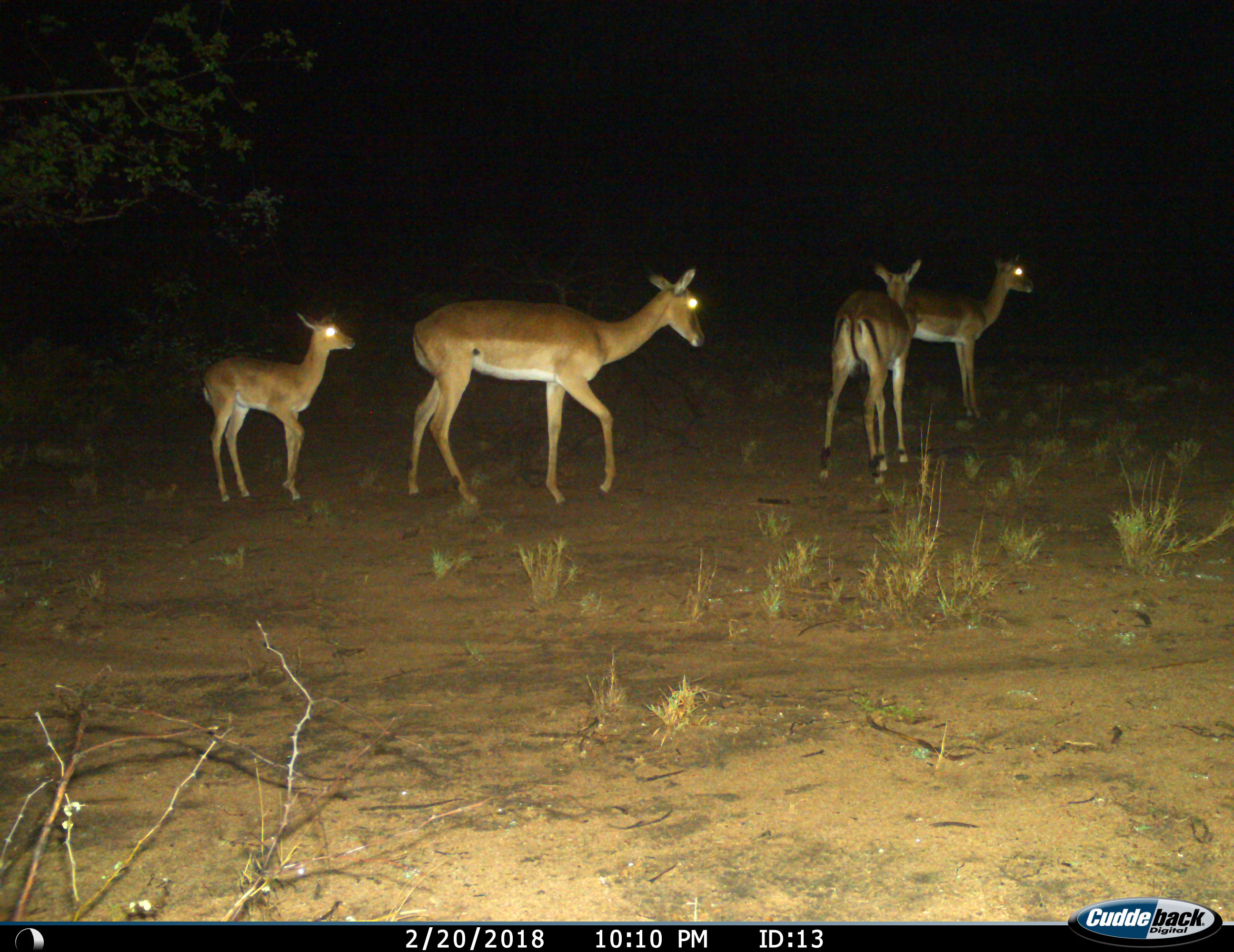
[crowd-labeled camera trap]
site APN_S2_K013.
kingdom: Animalia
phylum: Chordata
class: Mammalia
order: Artiodactyla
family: Bovidae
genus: Aepyceros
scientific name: Aepyceros melampus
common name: impala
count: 4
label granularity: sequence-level